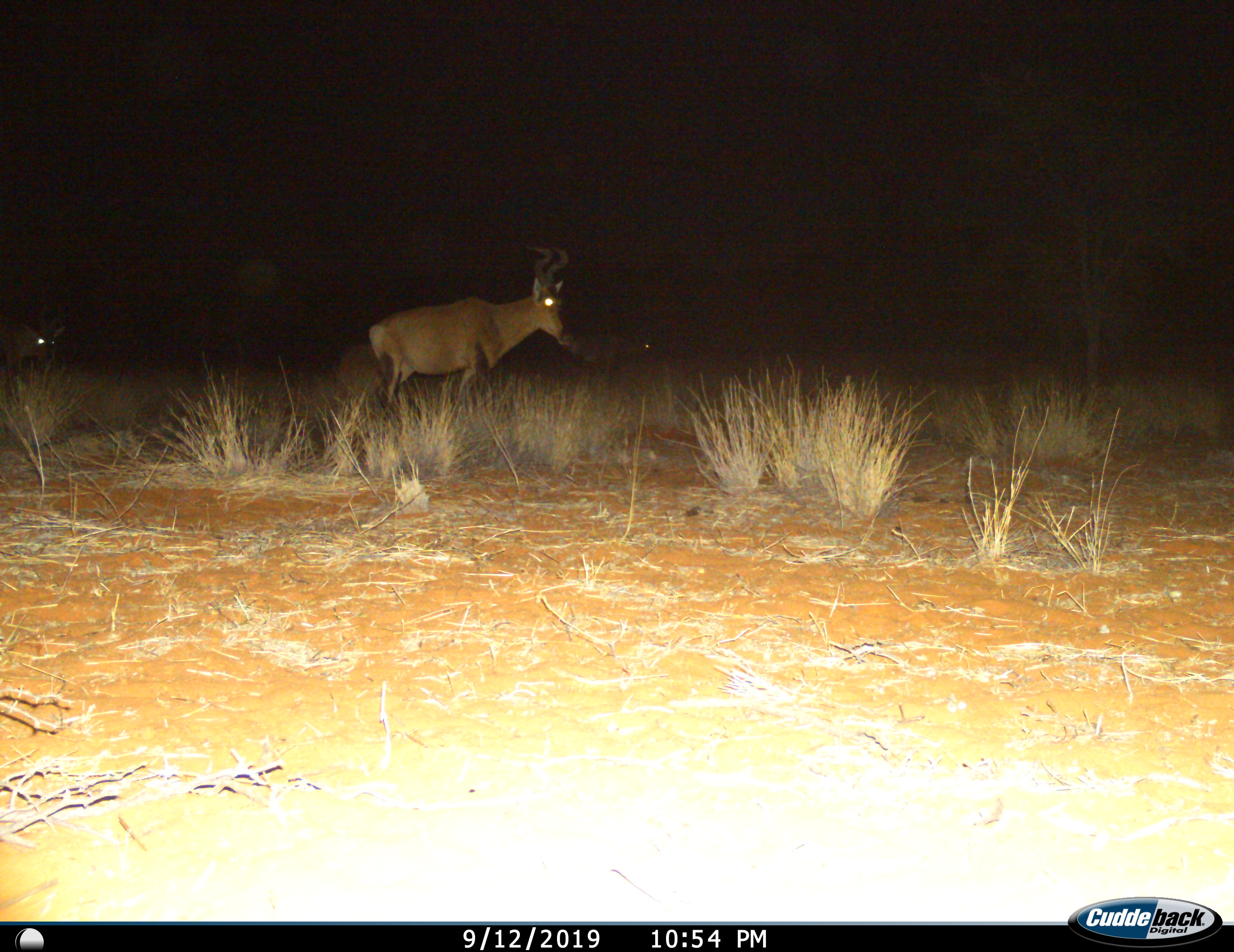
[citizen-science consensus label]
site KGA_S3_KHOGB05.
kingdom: Animalia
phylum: Chordata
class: Mammalia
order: Artiodactyla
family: Bovidae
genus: Alcelaphus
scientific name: Alcelaphus buselaphus caama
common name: red hartebeest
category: hartebeestred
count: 3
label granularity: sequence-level